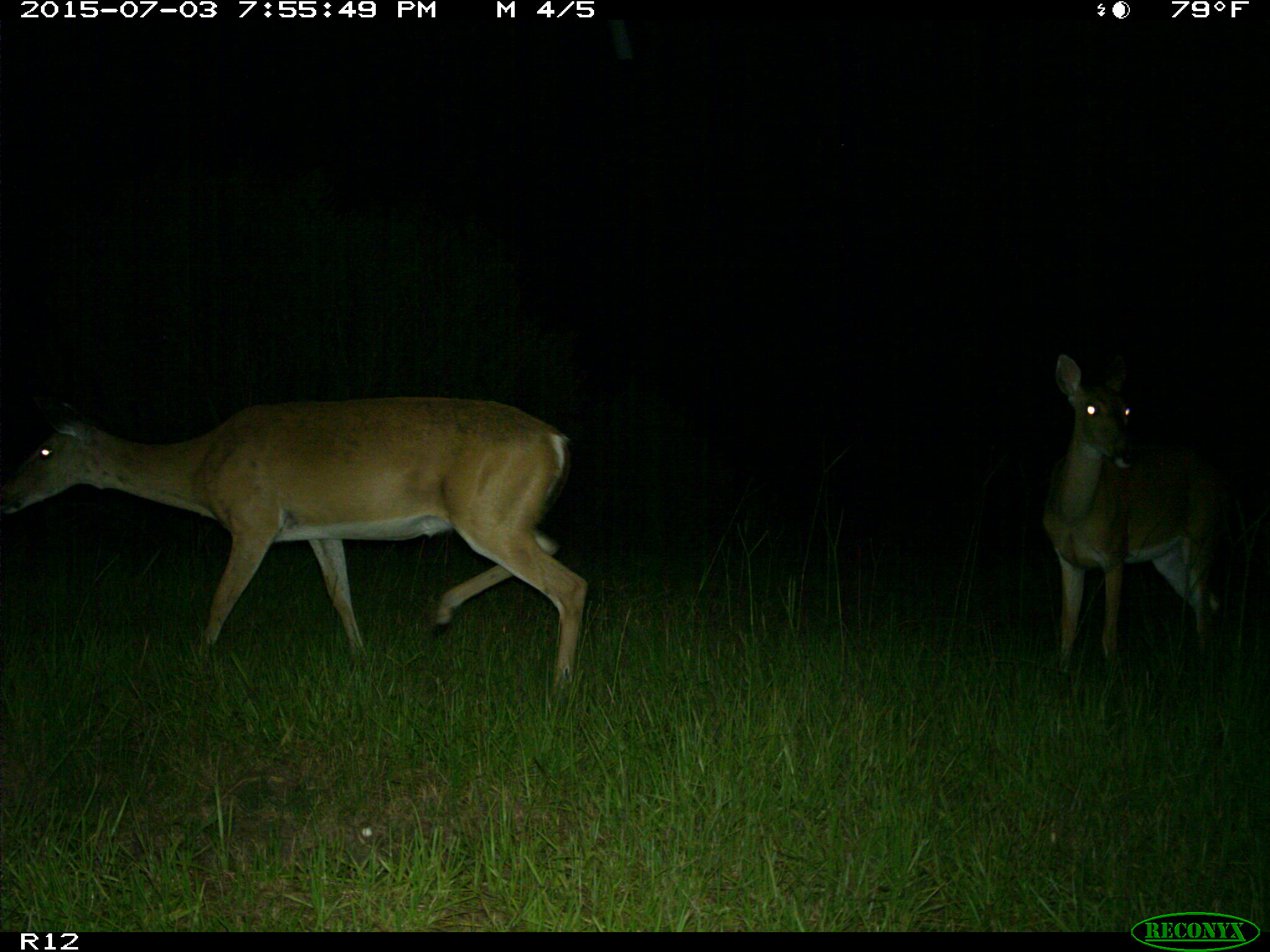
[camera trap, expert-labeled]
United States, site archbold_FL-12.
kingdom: Animalia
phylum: Chordata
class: Mammalia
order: Artiodactyla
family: Cervidae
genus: Odocoileus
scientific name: Odocoileus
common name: deer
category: unidentified deer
Unidentified deer (deer) (Odocoileus).